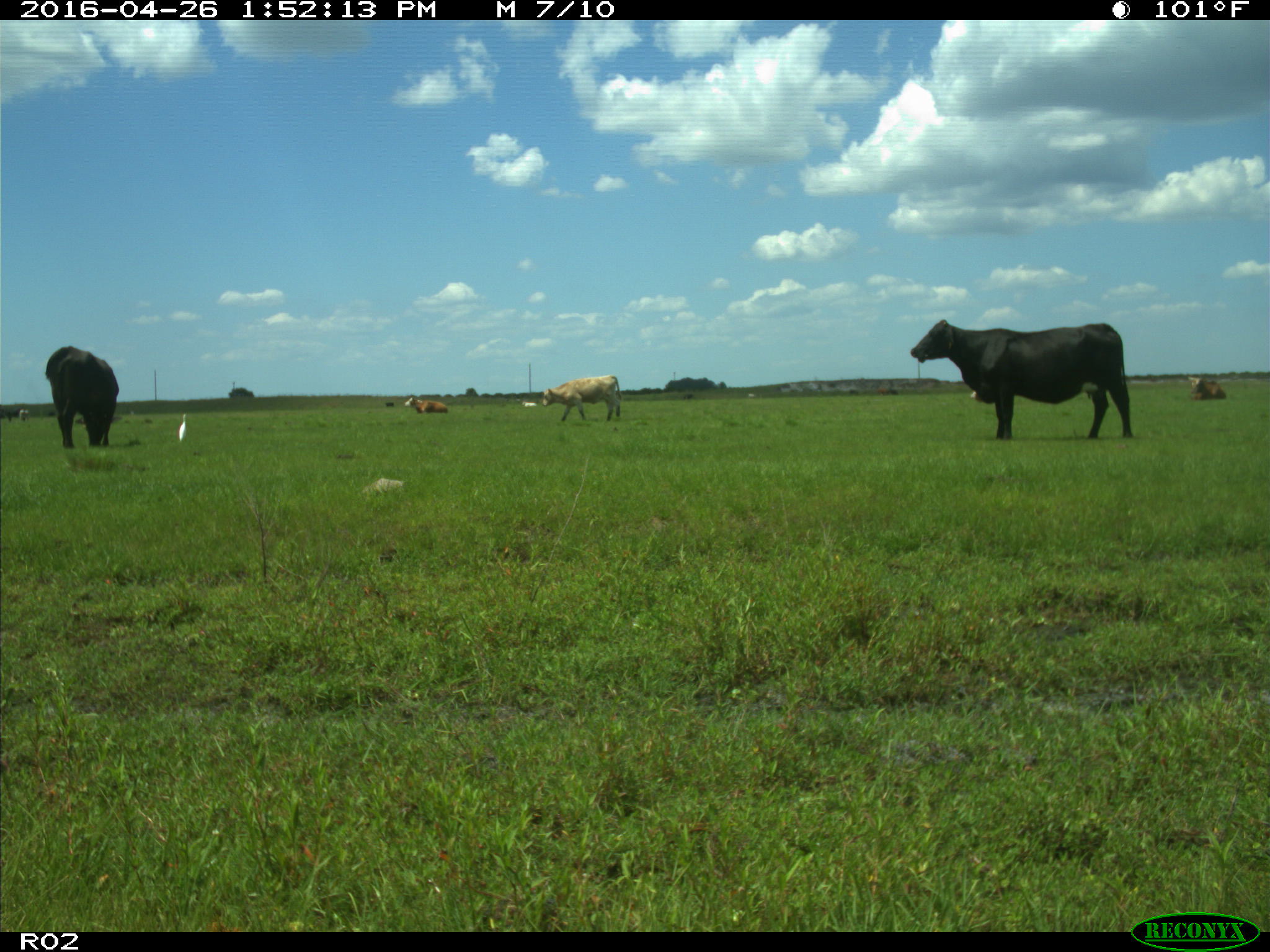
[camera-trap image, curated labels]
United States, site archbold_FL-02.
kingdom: Animalia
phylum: Chordata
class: Mammalia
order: Artiodactyla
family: Bovidae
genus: Bos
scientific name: Bos taurus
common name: domestic cow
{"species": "Bos taurus (domestic cow)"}